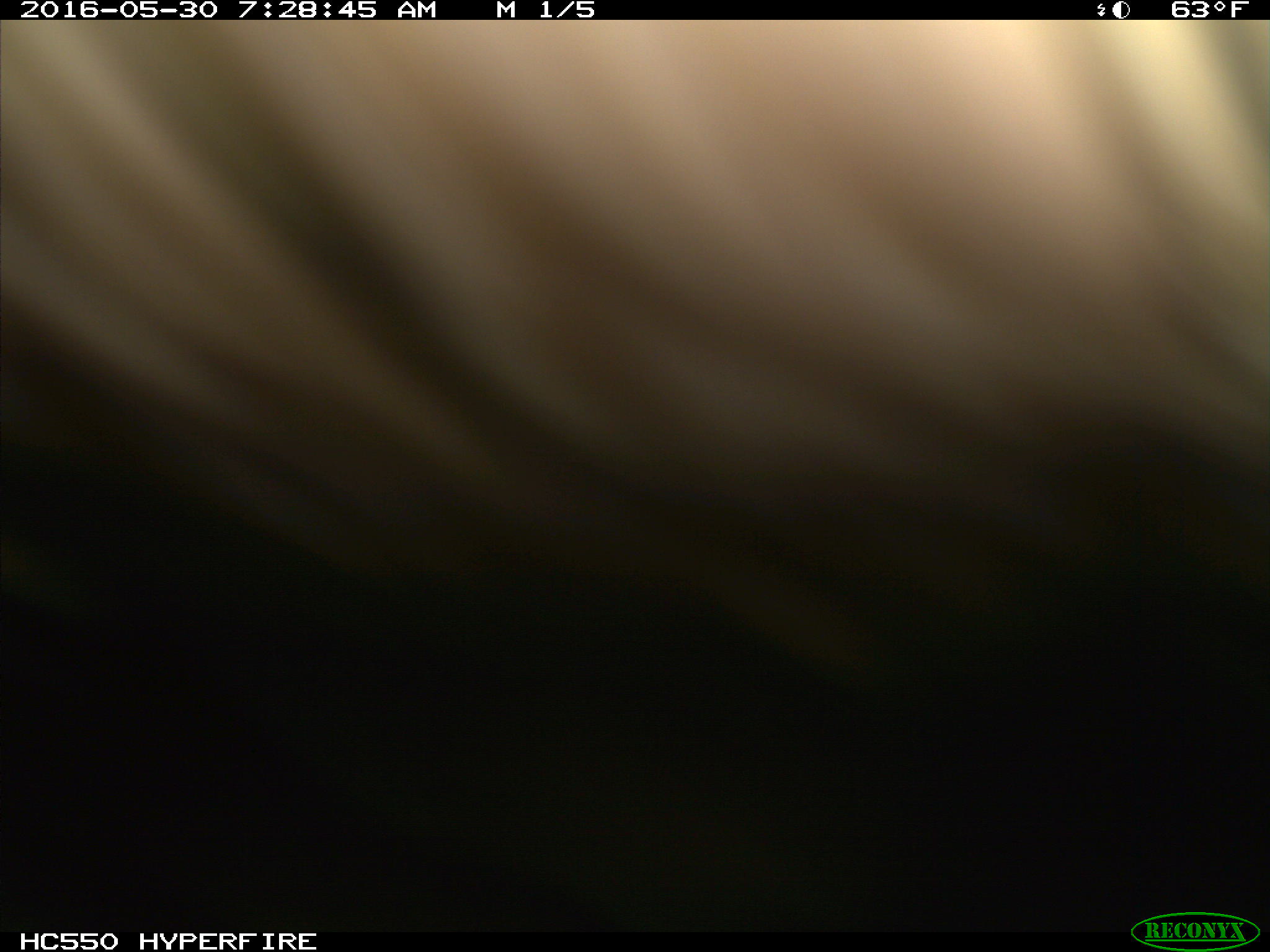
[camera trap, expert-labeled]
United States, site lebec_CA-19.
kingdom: Animalia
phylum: Chordata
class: Mammalia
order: Artiodactyla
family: Bovidae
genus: Bos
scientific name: Bos taurus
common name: domestic cow